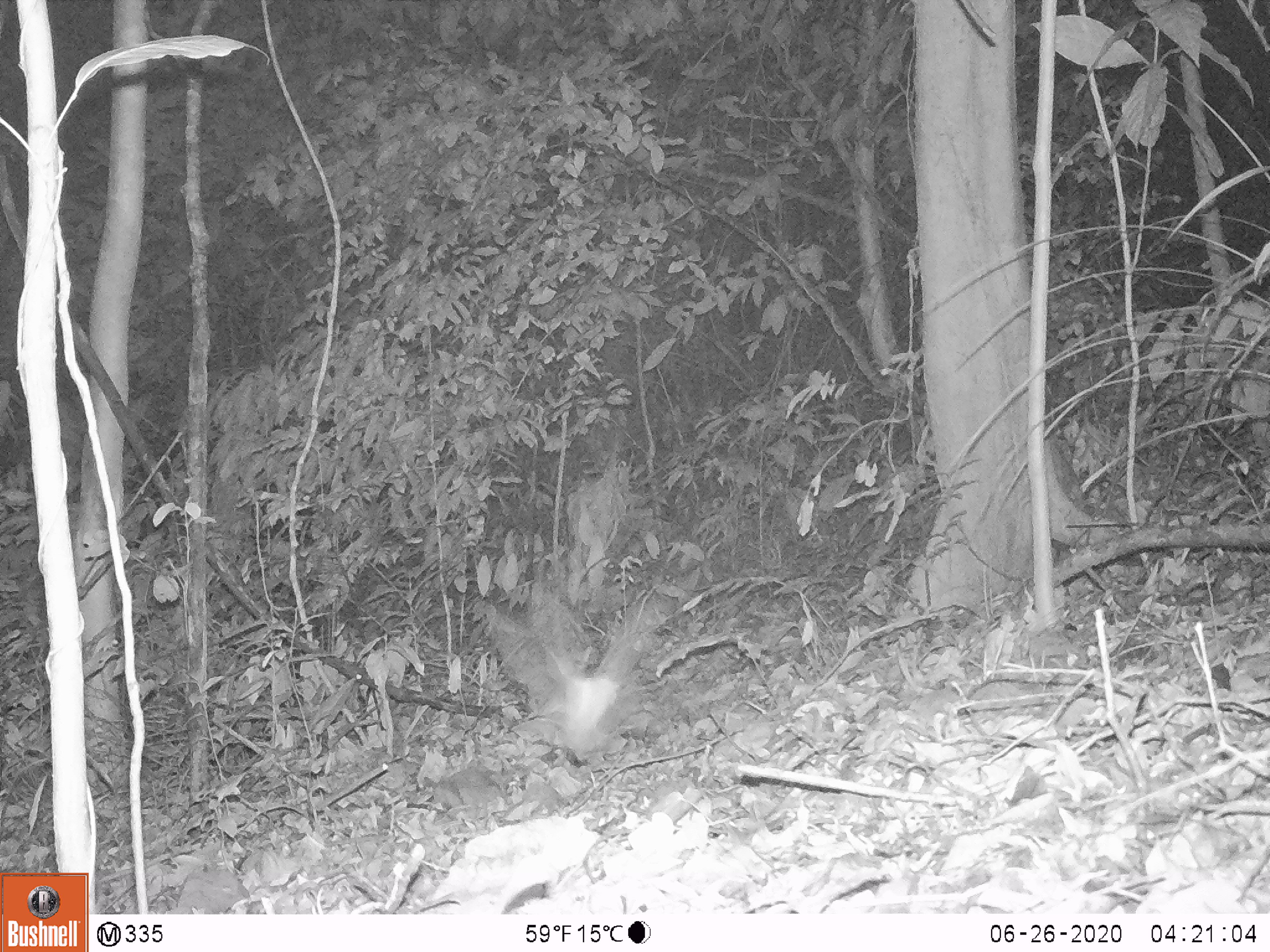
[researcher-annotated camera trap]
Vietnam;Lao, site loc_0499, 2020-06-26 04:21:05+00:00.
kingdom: Animalia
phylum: Chordata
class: Aves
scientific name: Aves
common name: bird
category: unidentified bird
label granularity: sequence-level